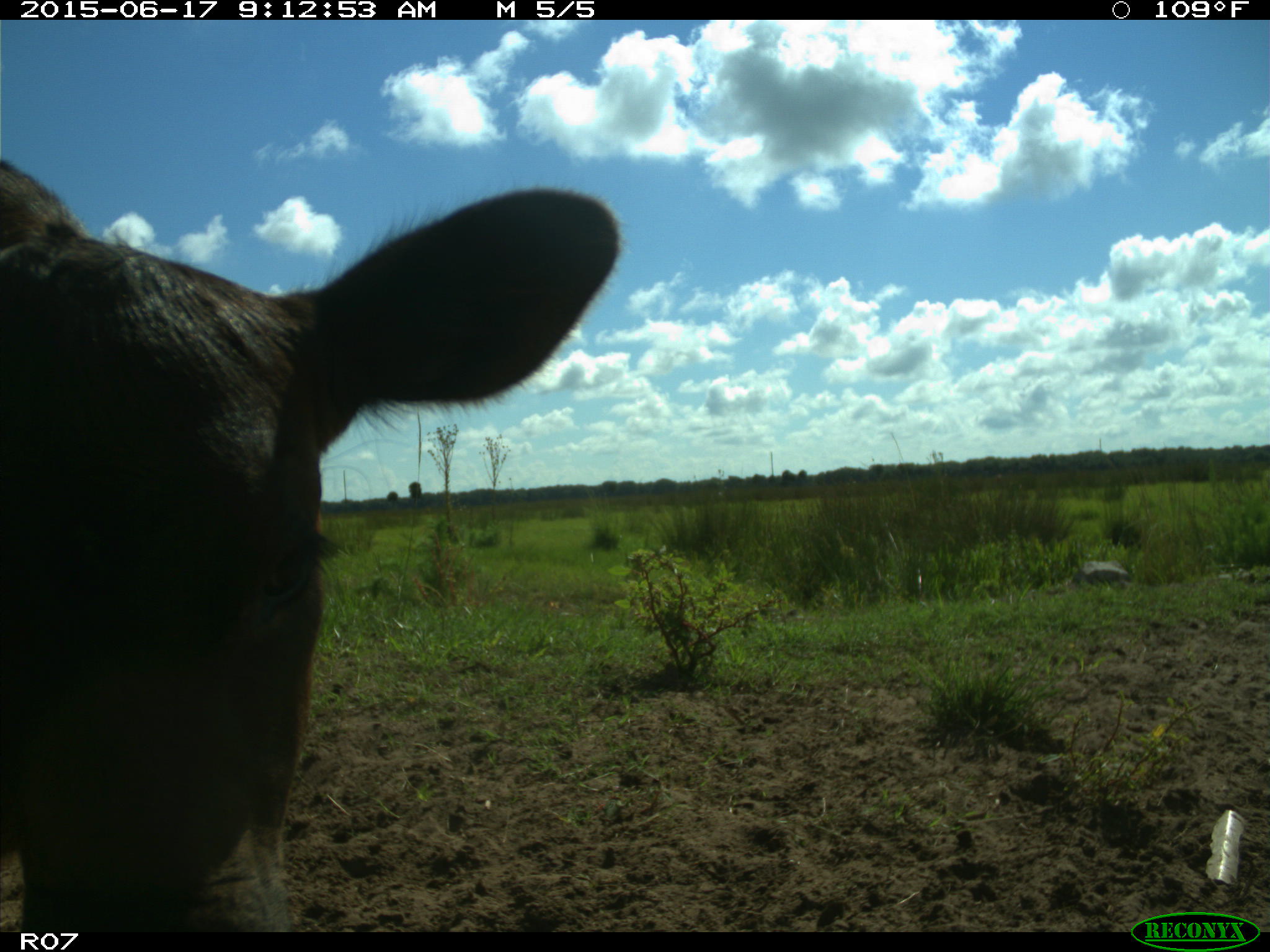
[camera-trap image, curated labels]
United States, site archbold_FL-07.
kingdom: Animalia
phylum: Chordata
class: Mammalia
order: Artiodactyla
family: Bovidae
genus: Bos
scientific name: Bos taurus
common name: domestic cow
Bos taurus (domestic cow).